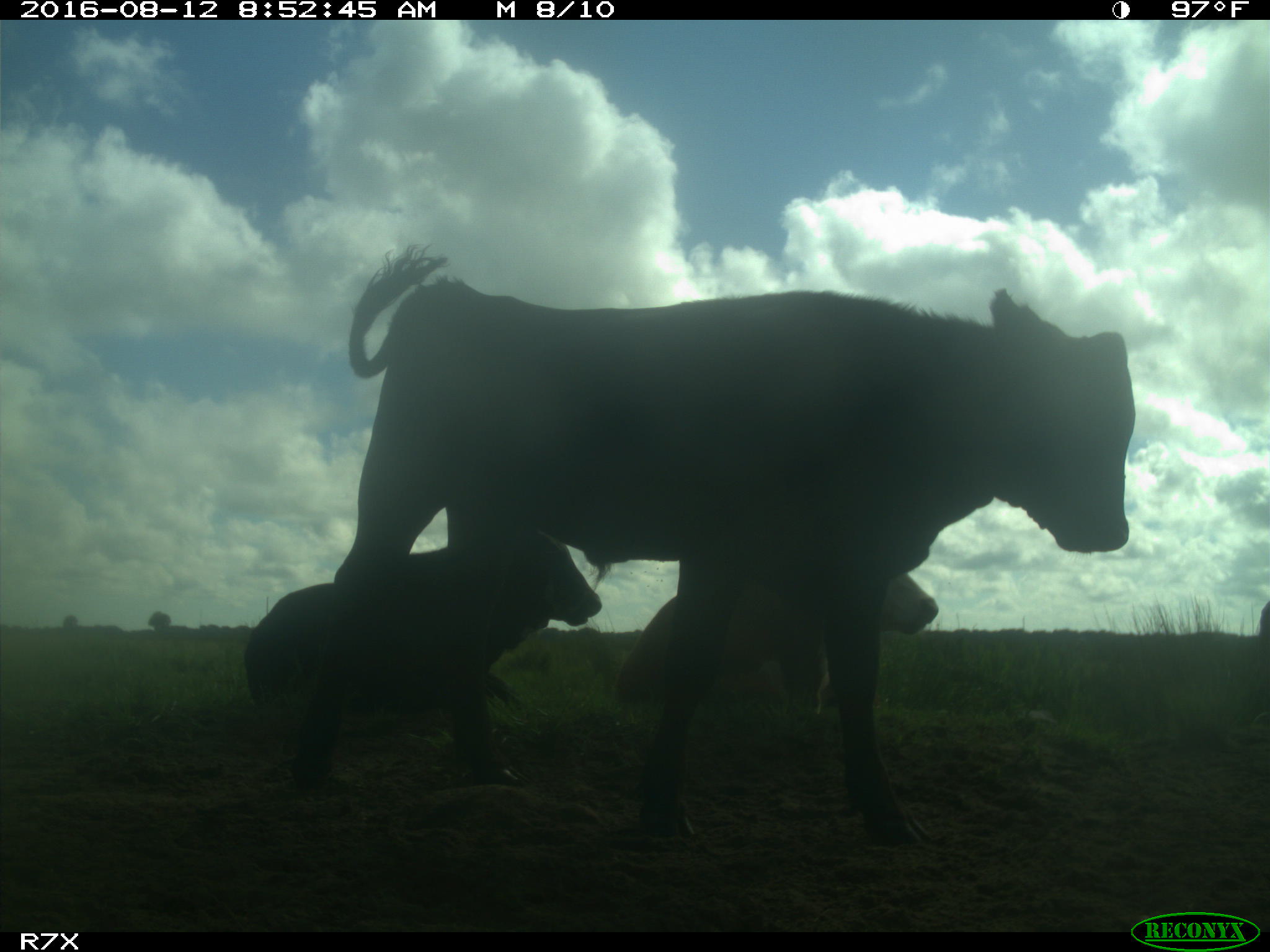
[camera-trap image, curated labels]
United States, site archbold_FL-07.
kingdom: Animalia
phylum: Chordata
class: Mammalia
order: Artiodactyla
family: Bovidae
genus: Bos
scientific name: Bos taurus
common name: domestic cow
Bos taurus (domestic cow).